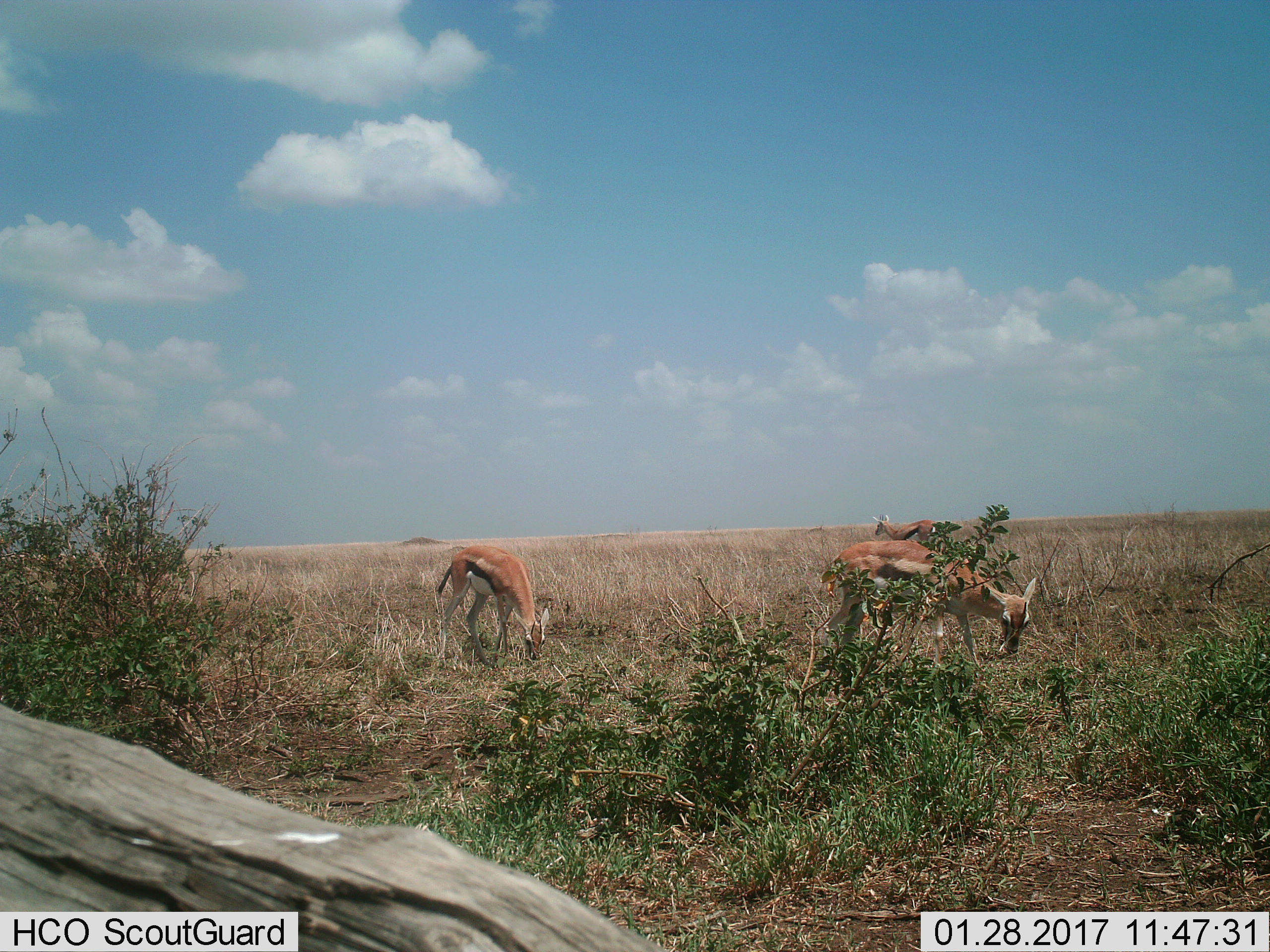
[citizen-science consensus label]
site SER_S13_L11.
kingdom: Animalia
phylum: Chordata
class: Mammalia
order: Artiodactyla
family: Bovidae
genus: Eudorcas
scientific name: Eudorcas thomsonii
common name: thomson's gazelle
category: gazellethomsons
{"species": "gazellethomsons (thomson's gazelle) (Eudorcas thomsonii)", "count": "3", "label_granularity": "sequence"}